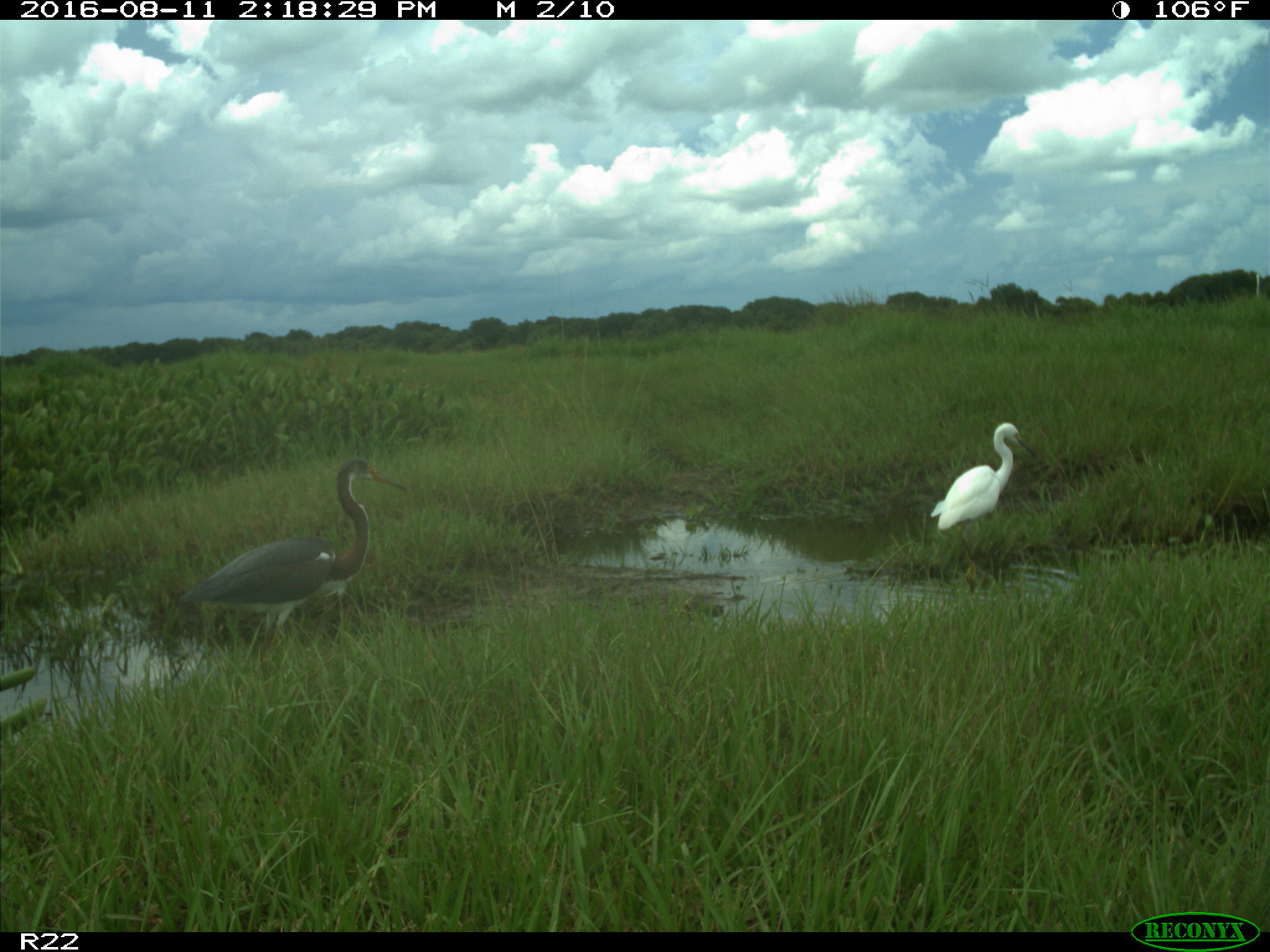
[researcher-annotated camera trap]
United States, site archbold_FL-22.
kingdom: Animalia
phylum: Chordata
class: Aves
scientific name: Aves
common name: birds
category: unidentified bird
Unidentified bird (birds) (Aves).